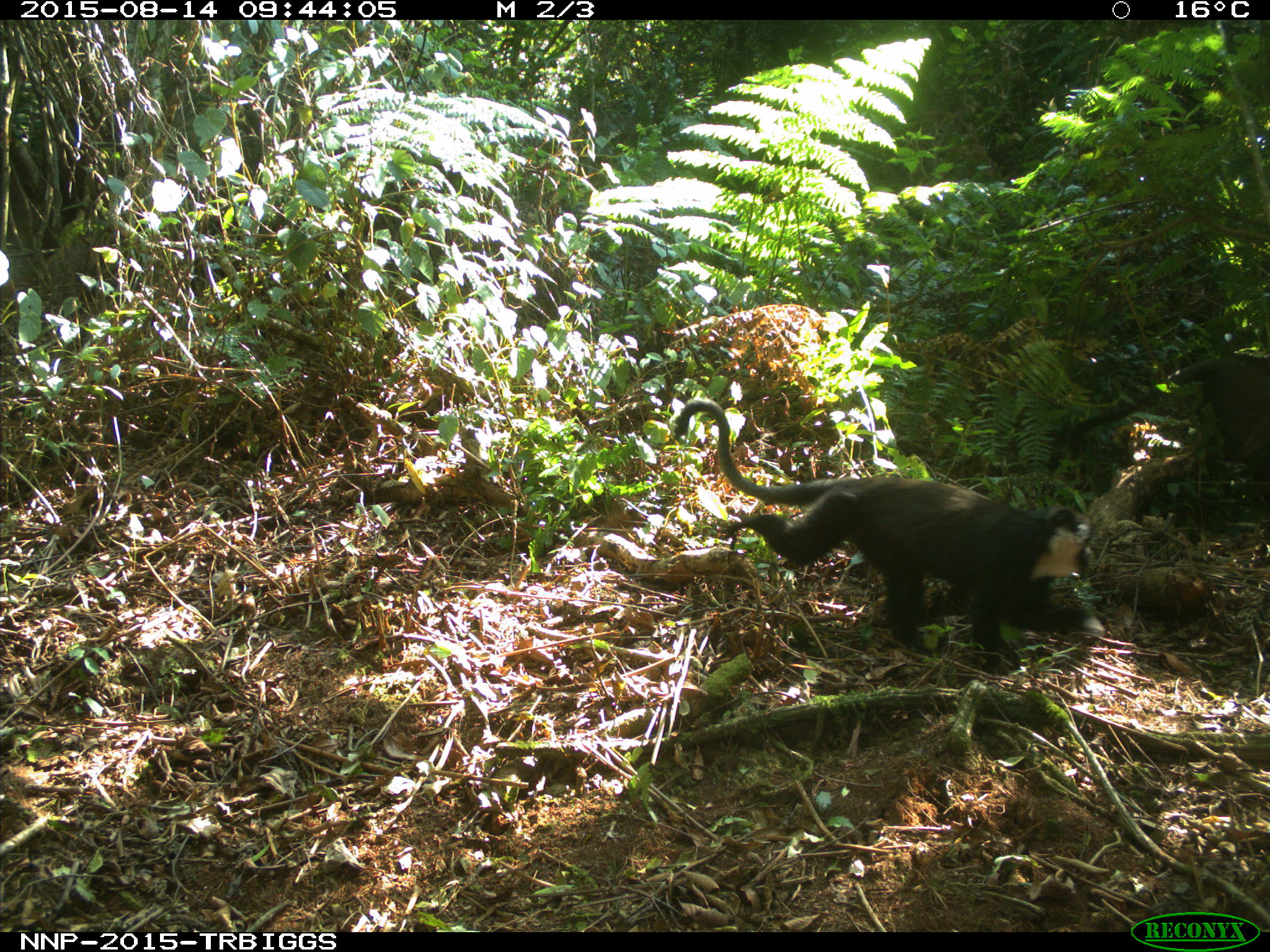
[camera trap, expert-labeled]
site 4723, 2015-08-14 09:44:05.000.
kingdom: Animalia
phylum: Chordata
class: Mammalia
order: Primates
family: Cercopithecidae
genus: Allochrocebus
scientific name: Allochrocebus lhoesti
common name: l'hoest's monkey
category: cercopithecus lhoesti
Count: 2.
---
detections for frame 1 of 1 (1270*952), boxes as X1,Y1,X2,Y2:
cercopithecus lhoesti: 670,398,1105,675